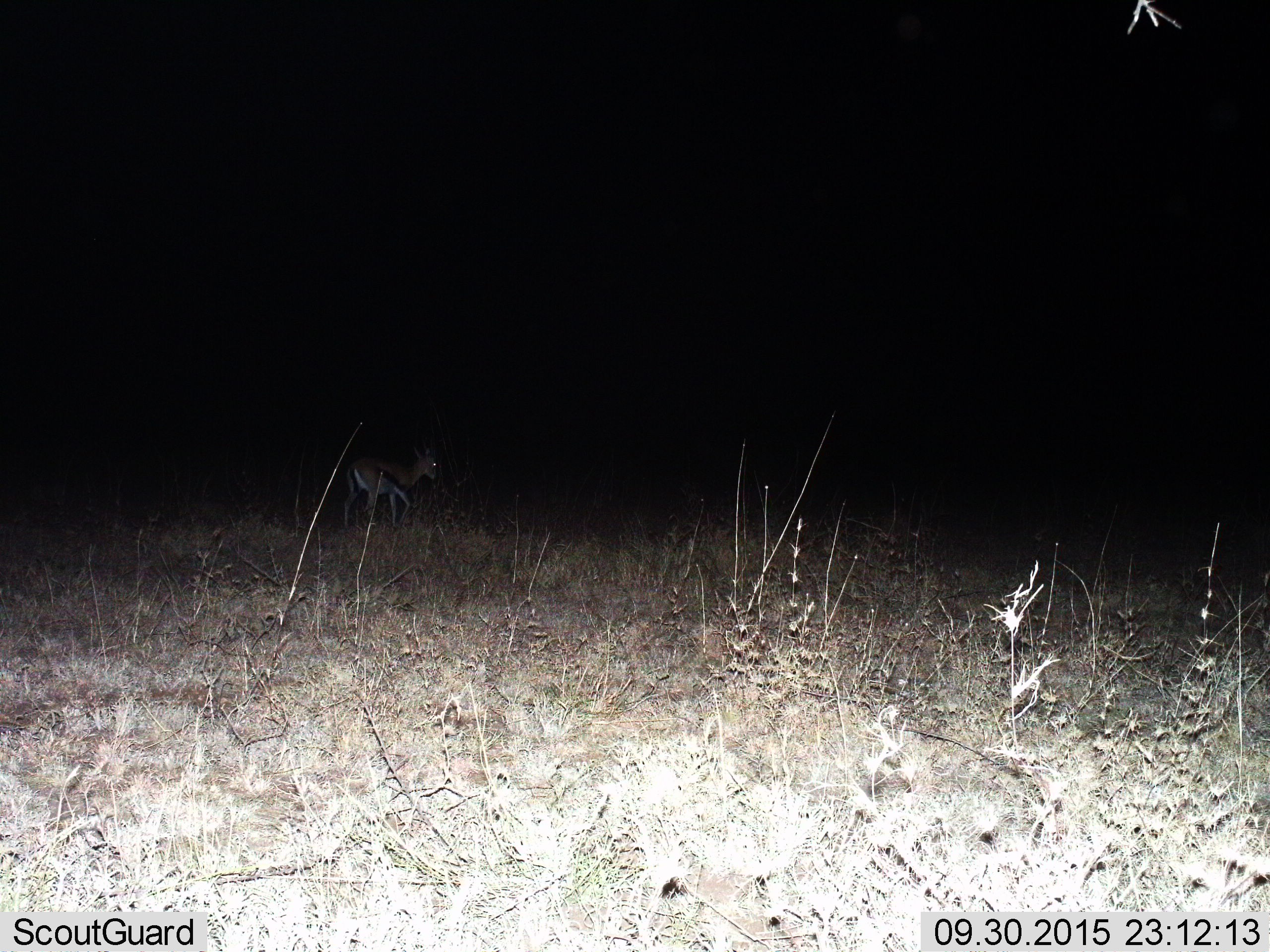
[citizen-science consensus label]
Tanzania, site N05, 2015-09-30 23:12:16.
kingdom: Animalia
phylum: Chordata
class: Mammalia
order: Artiodactyla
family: Bovidae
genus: Eudorcas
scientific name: Eudorcas thomsonii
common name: thomson's gazelle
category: gazellethomsons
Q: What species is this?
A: Gazellethomsons (thomson's gazelle) (Eudorcas thomsonii).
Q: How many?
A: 1.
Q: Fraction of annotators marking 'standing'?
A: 60%.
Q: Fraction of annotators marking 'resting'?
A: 0%.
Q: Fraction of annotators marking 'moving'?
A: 40%.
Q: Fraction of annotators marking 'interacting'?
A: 0%.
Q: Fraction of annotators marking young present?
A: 0%.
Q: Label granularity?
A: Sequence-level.